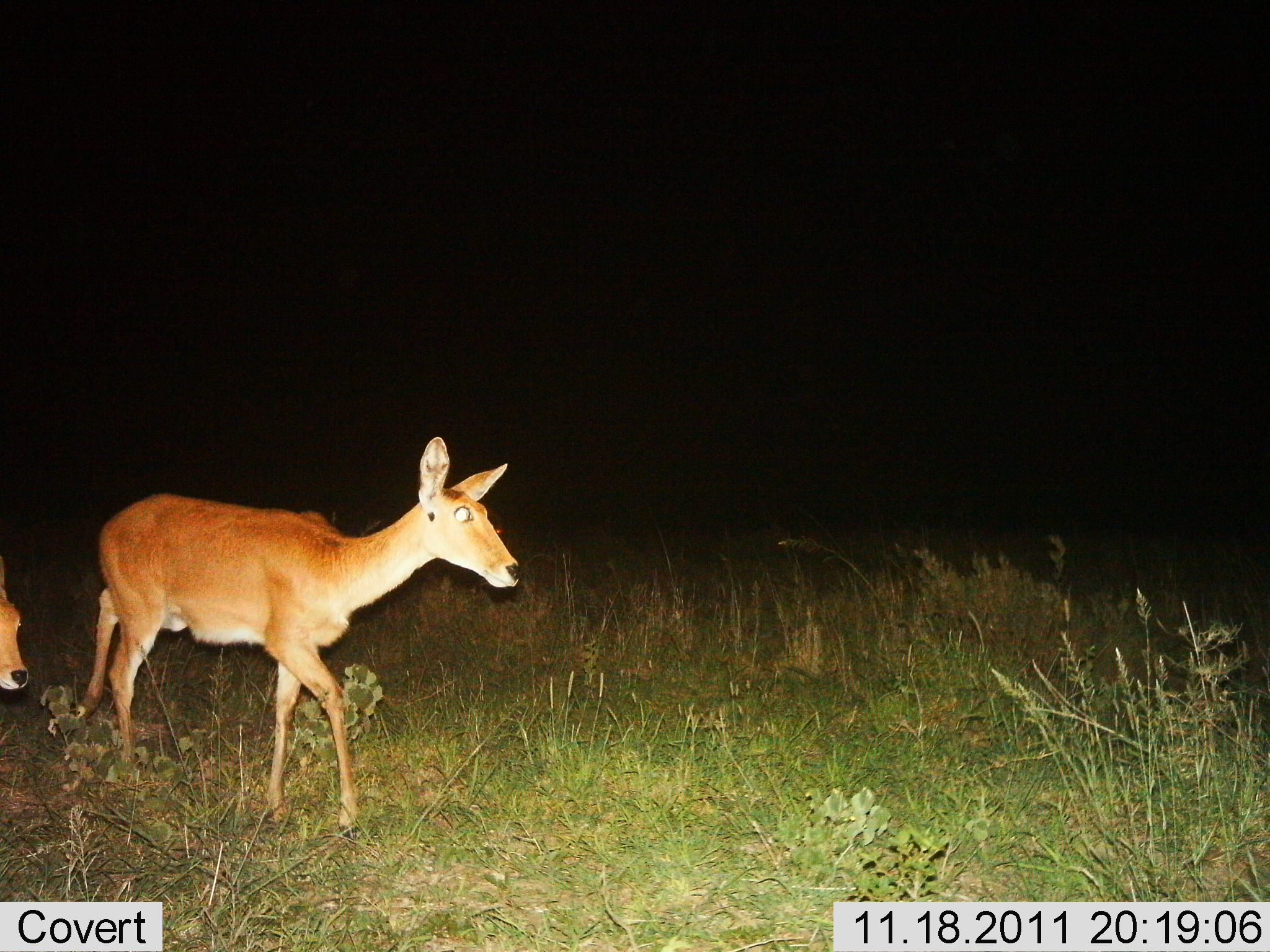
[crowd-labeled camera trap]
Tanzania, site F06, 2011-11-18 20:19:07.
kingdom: Animalia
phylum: Chordata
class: Mammalia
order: Artiodactyla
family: Bovidae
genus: Redunca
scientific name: Redunca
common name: reedbuck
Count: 2.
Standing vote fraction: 13%.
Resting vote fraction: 0%.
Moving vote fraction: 93%.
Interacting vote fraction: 0%.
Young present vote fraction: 33%.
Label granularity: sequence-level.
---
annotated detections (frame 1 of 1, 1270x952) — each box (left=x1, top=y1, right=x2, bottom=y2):
animal: (left=73, top=436, right=522, bottom=836); (left=0, top=554, right=30, bottom=693)